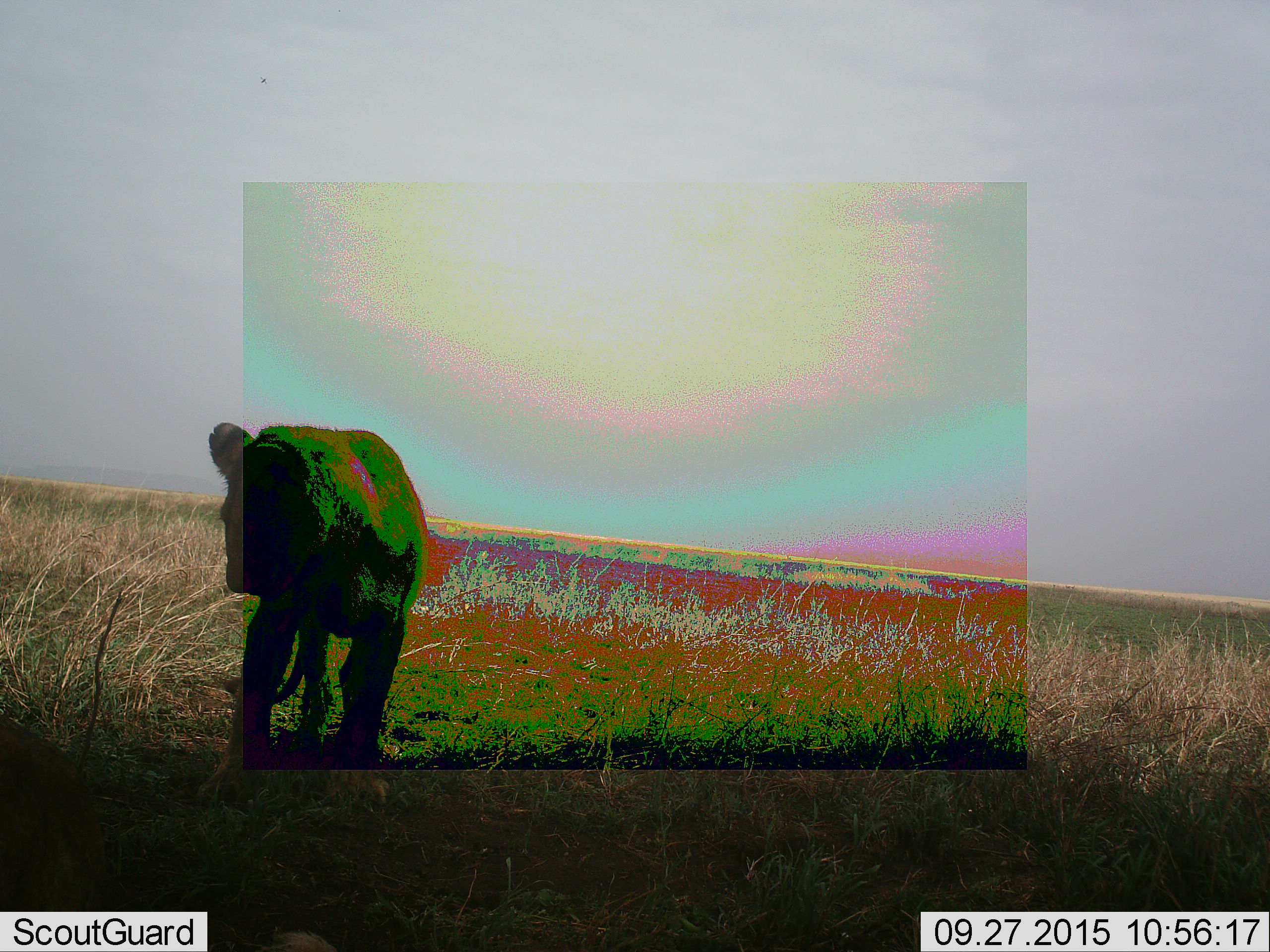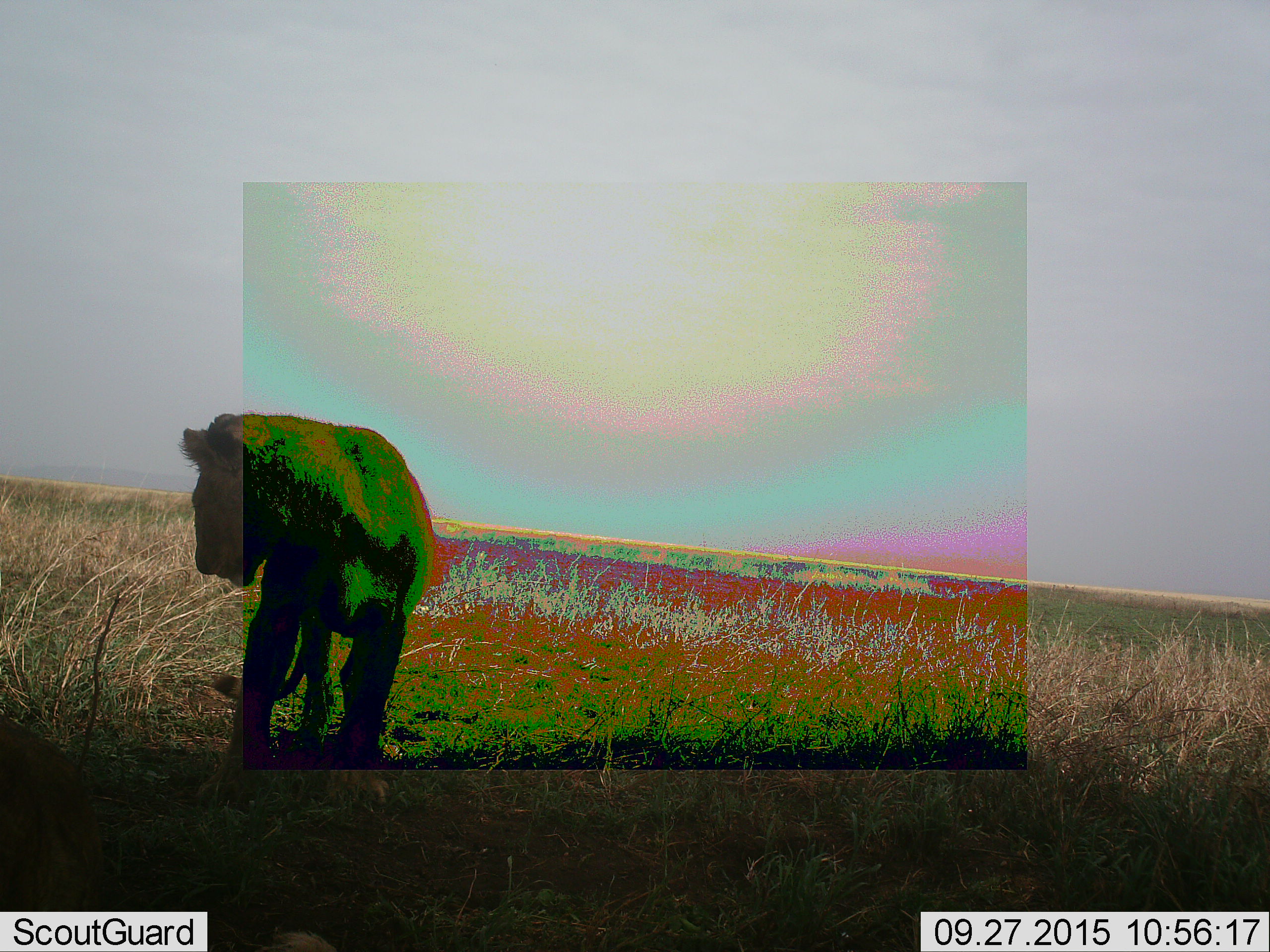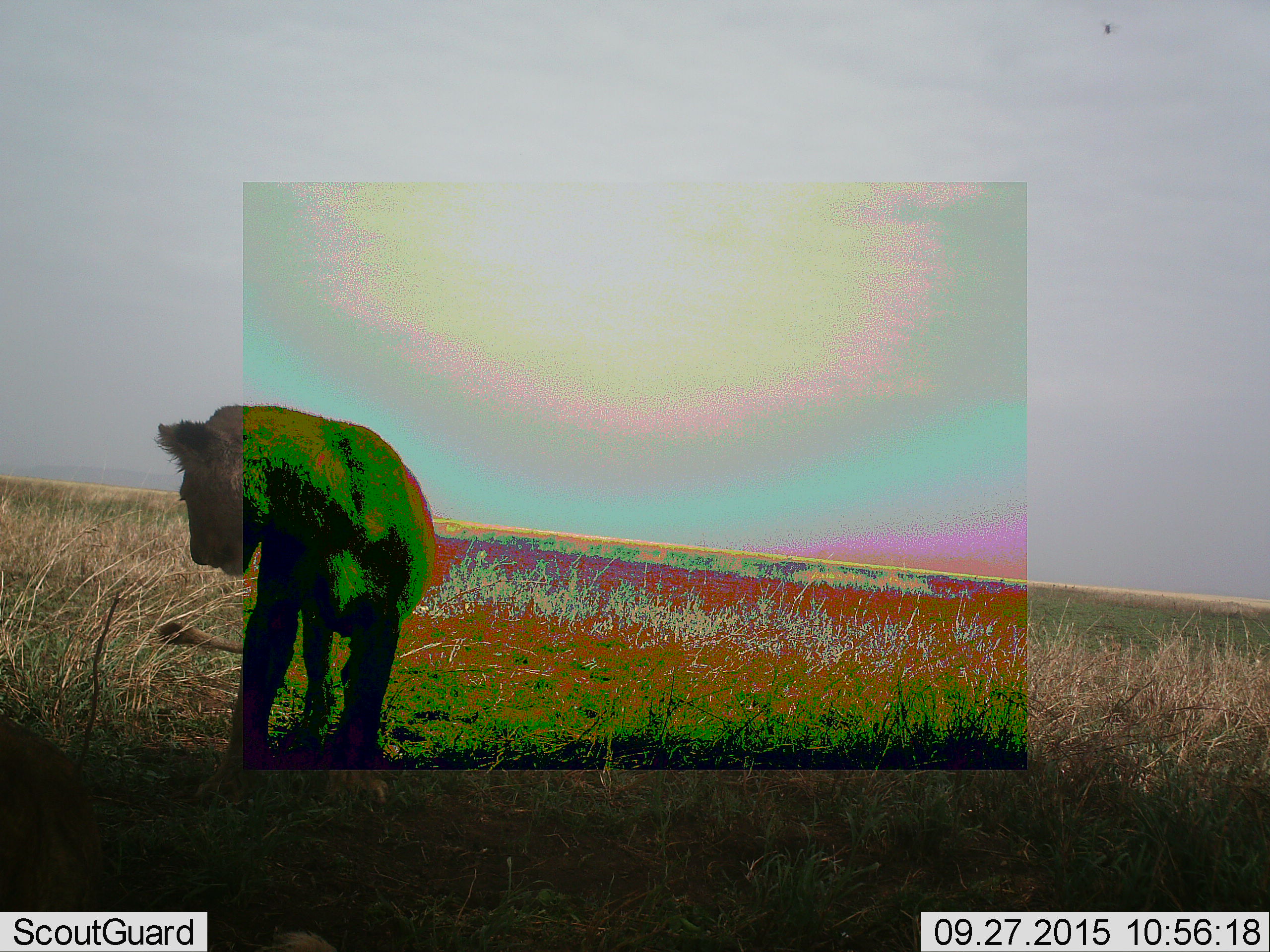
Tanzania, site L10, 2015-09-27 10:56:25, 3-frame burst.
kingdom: Animalia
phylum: Chordata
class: Mammalia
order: Carnivora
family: Felidae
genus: Panthera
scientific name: Panthera leo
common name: lion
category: lionfemale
Lionfemale (lion) (Panthera leo), count 1. Behavior (volunteer vote fractions): standing 86%, resting 43%, moving 14%, interacting 0%. Young present (vote fraction): 14%. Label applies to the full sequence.